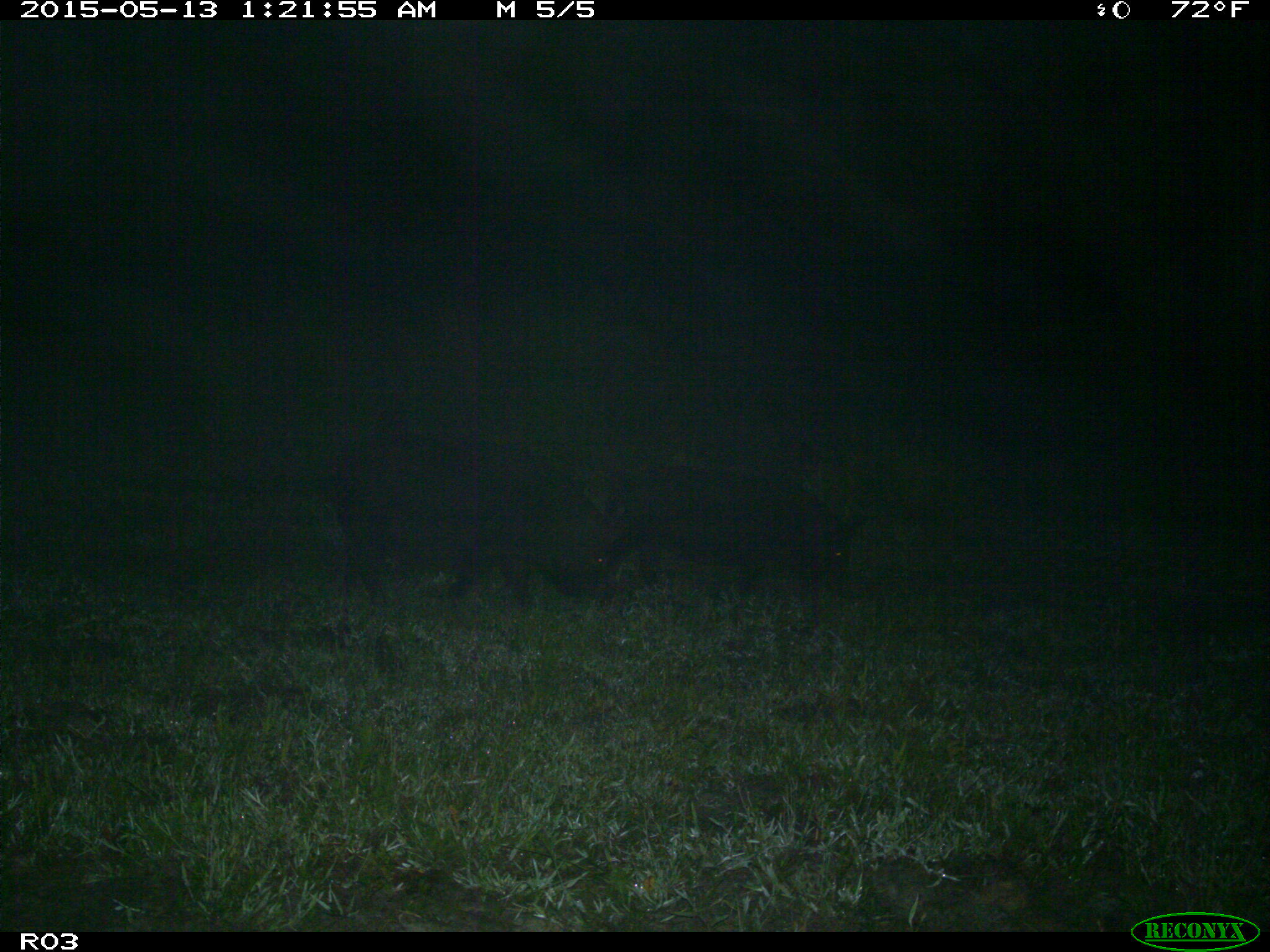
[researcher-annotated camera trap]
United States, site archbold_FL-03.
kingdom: Animalia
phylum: Chordata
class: Mammalia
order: Artiodactyla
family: Suidae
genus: Sus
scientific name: Sus scrofa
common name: wild boar